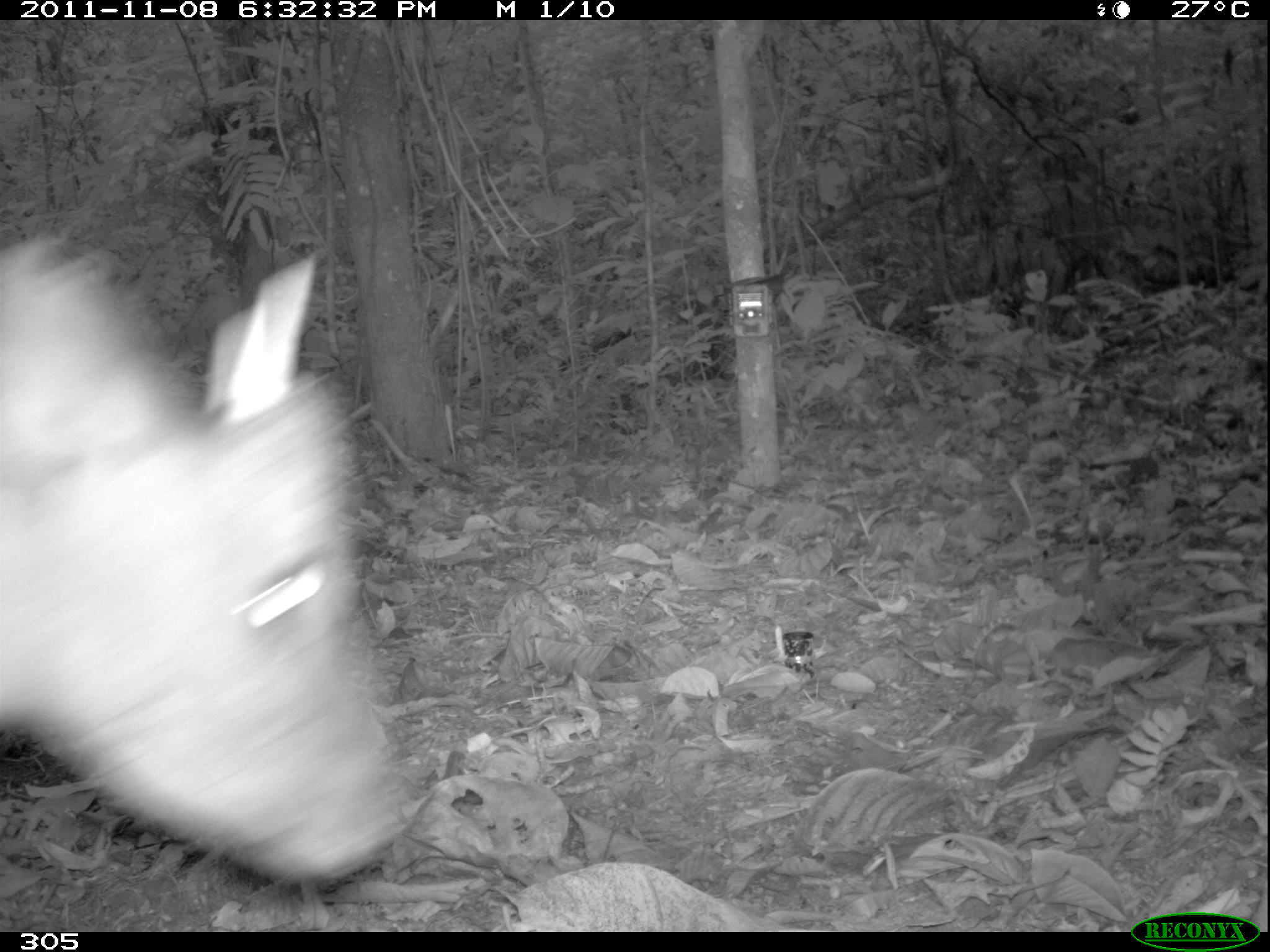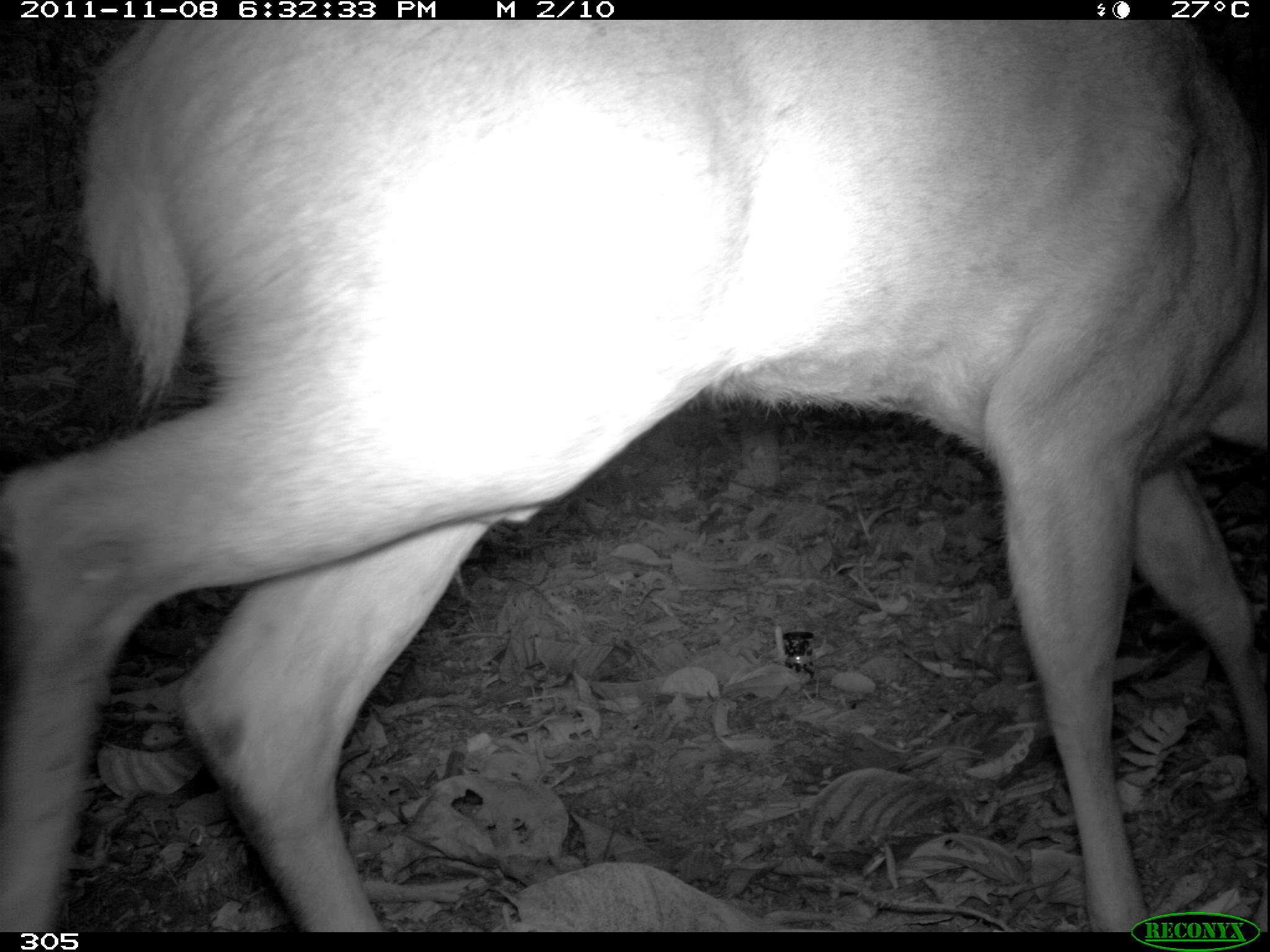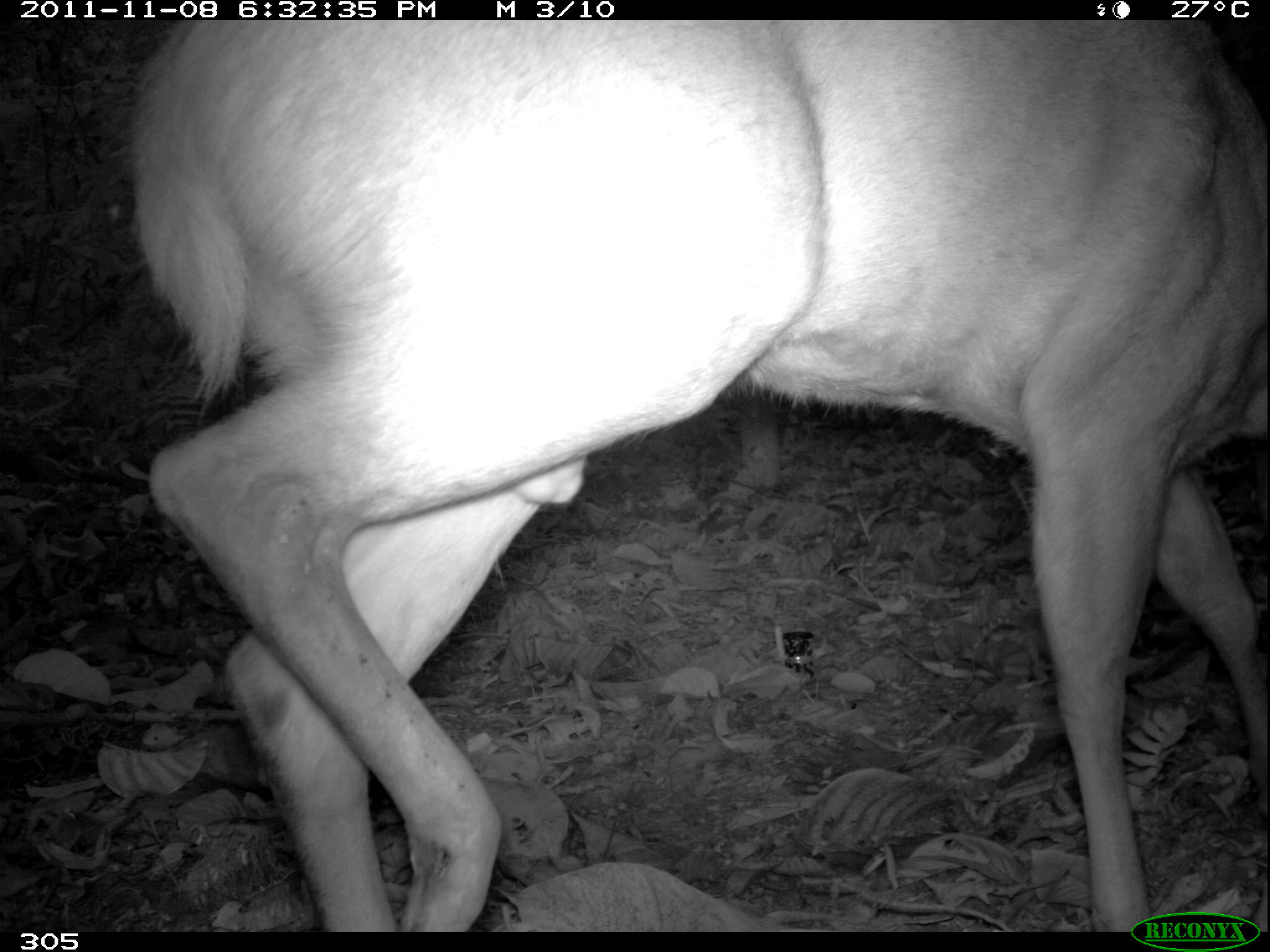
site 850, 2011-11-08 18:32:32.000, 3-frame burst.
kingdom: Animalia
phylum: Chordata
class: Mammalia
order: Artiodactyla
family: Cervidae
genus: Mazama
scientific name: Mazama americana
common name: red brocket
Mazama americana (red brocket).